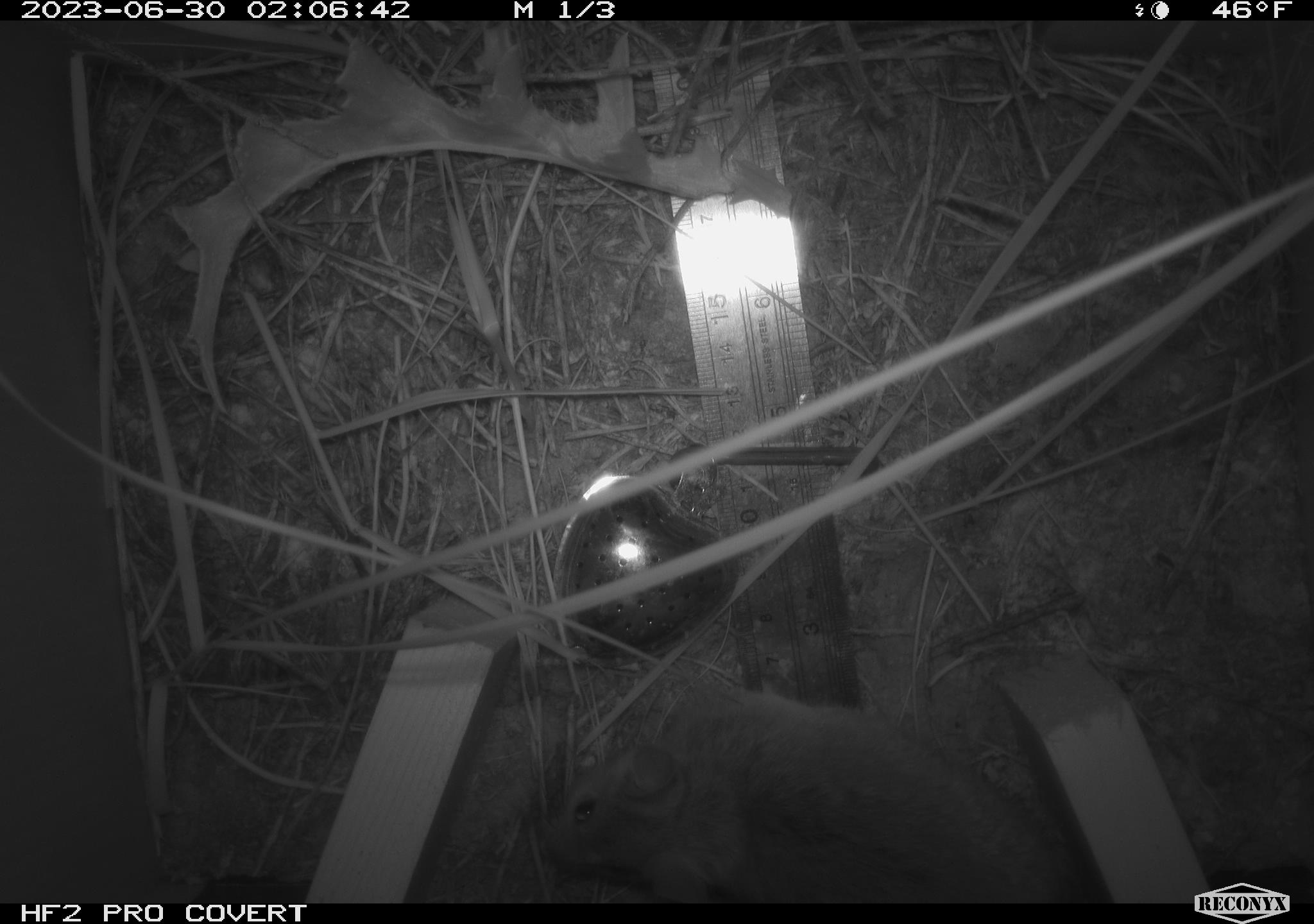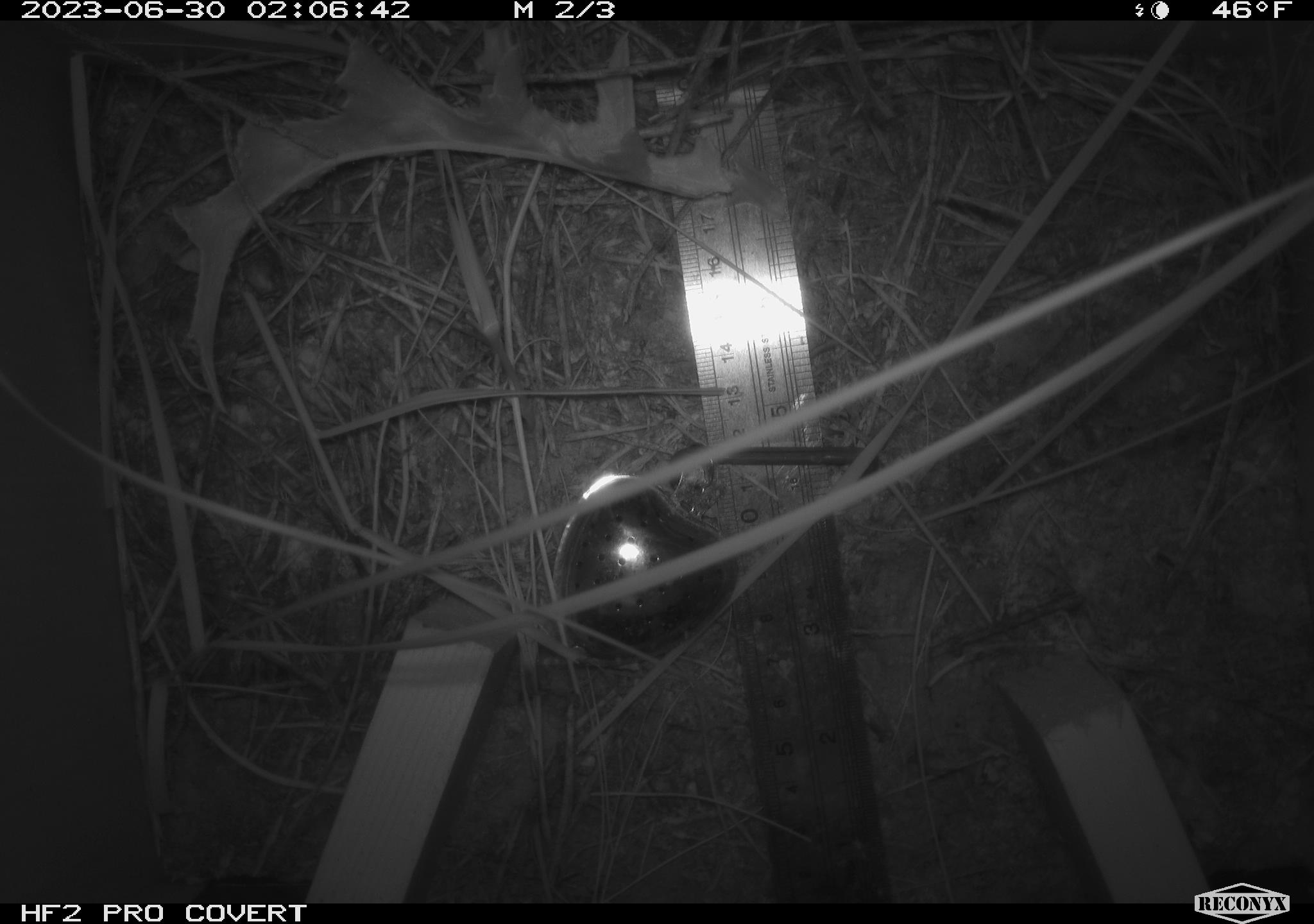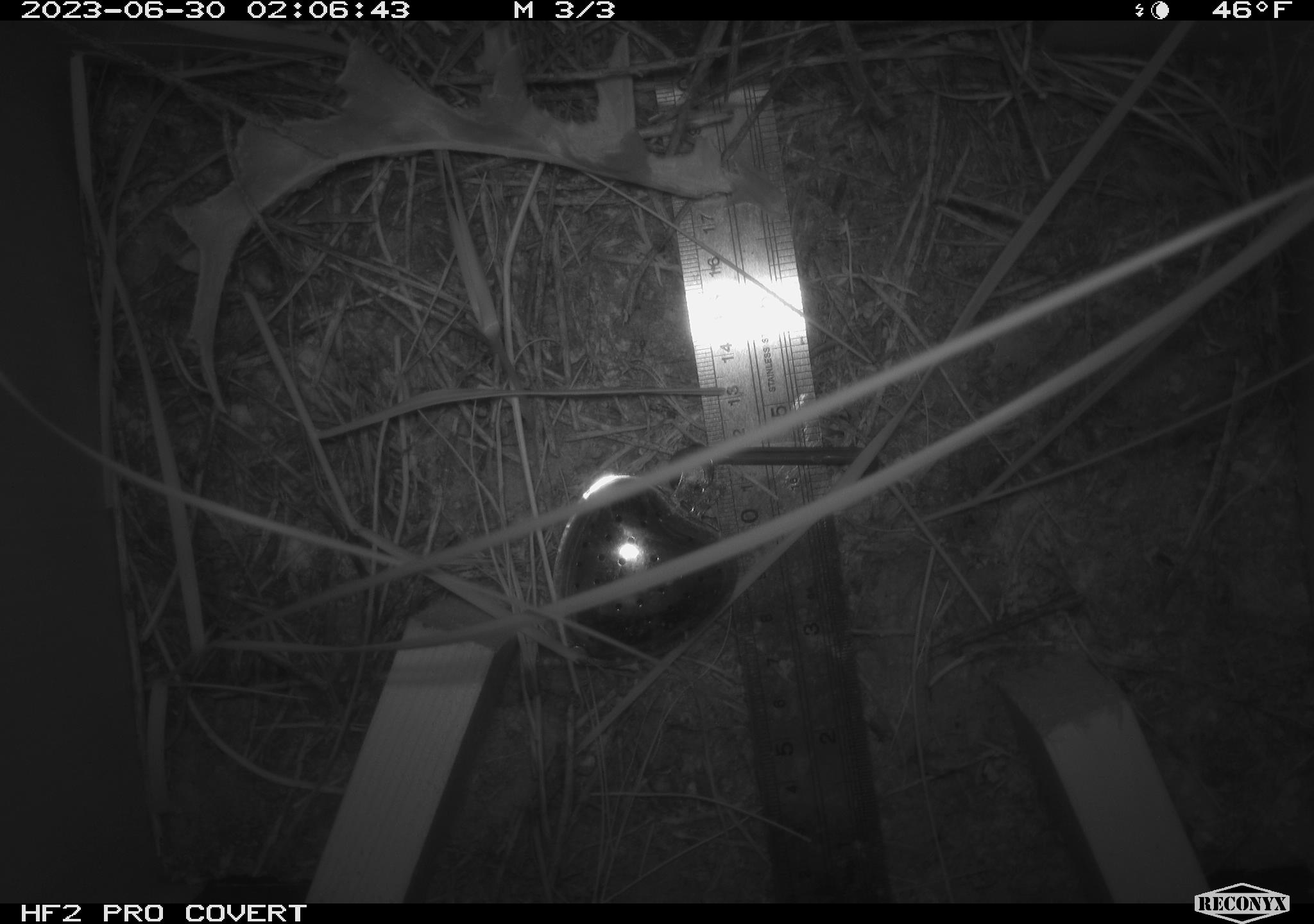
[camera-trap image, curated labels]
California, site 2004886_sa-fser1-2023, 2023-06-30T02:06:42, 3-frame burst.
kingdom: Animalia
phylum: Chordata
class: Mammalia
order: Rodentia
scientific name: Rodentia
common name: mouse species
Mouse species (Rodentia).